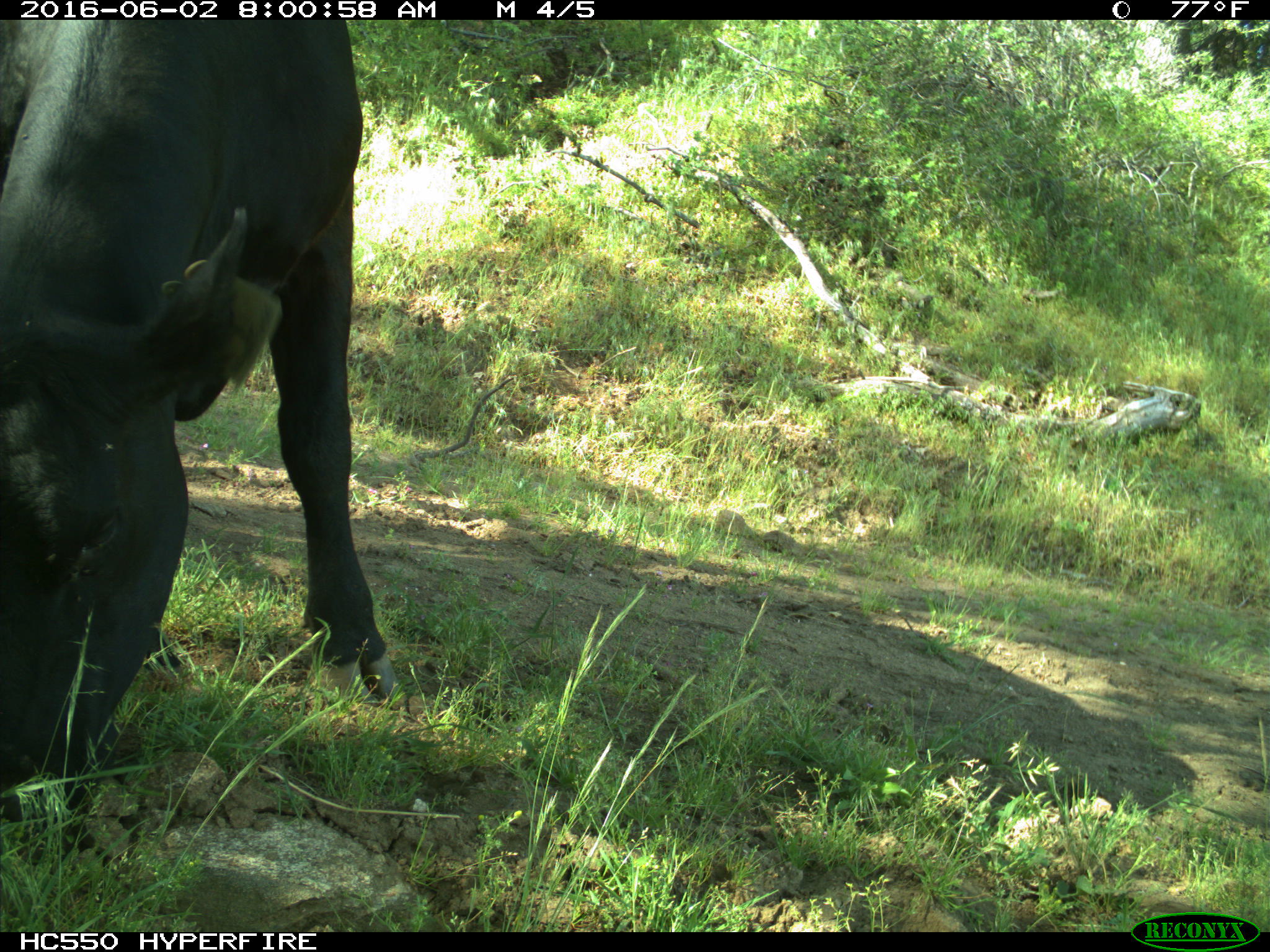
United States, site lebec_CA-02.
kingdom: Animalia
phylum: Chordata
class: Mammalia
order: Artiodactyla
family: Bovidae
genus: Bos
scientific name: Bos taurus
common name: domestic cow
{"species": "Bos taurus (domestic cow)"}